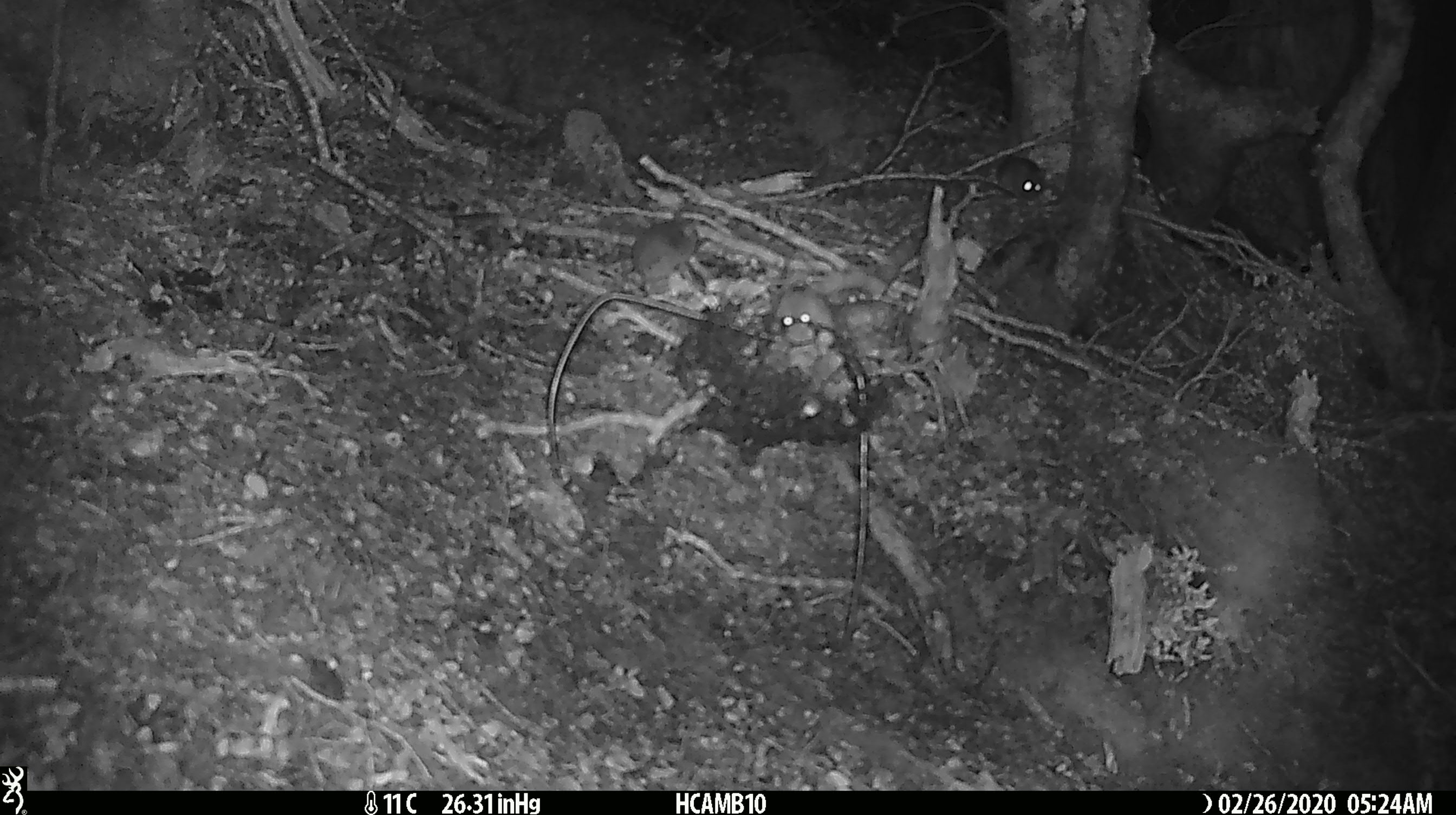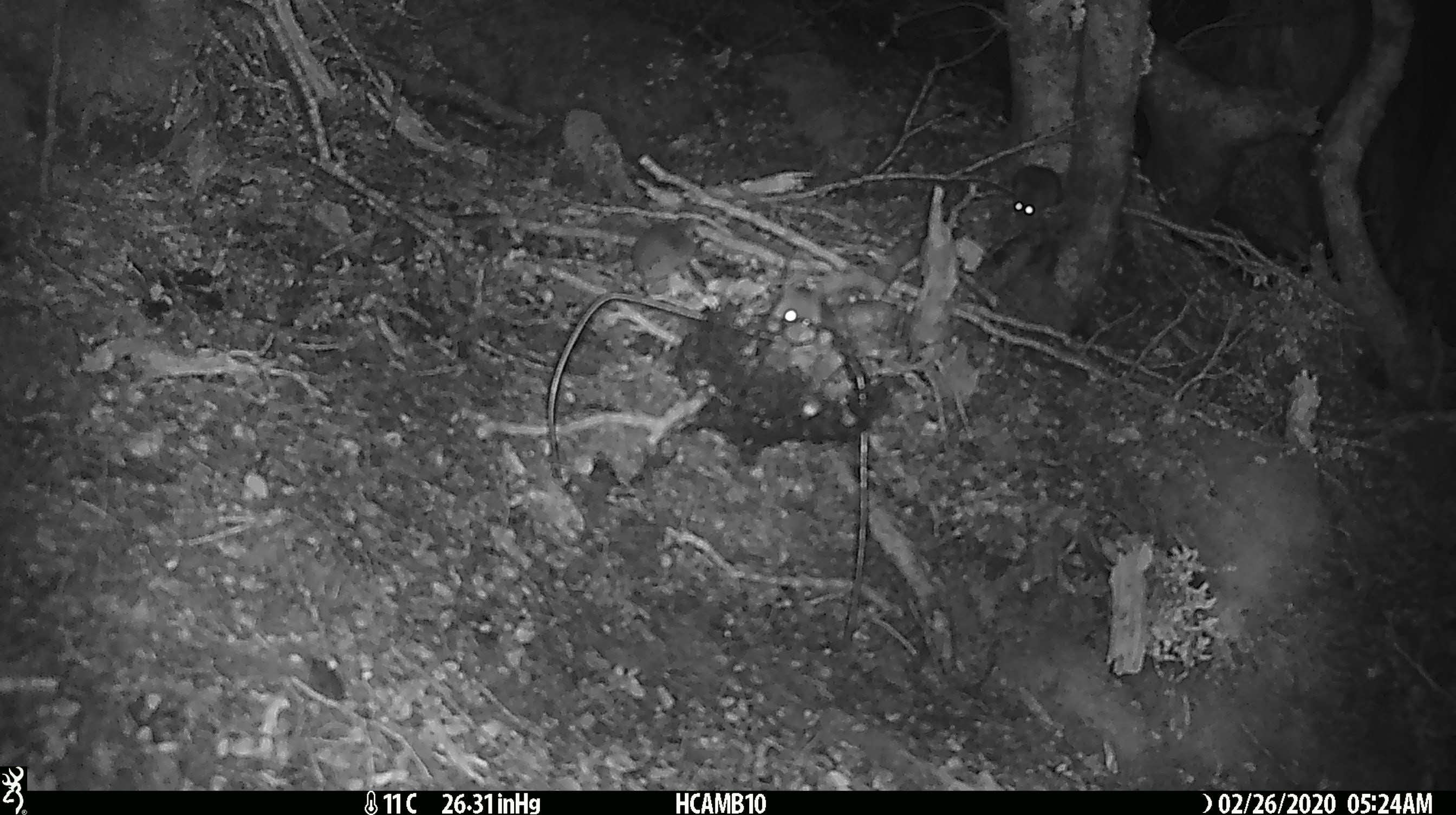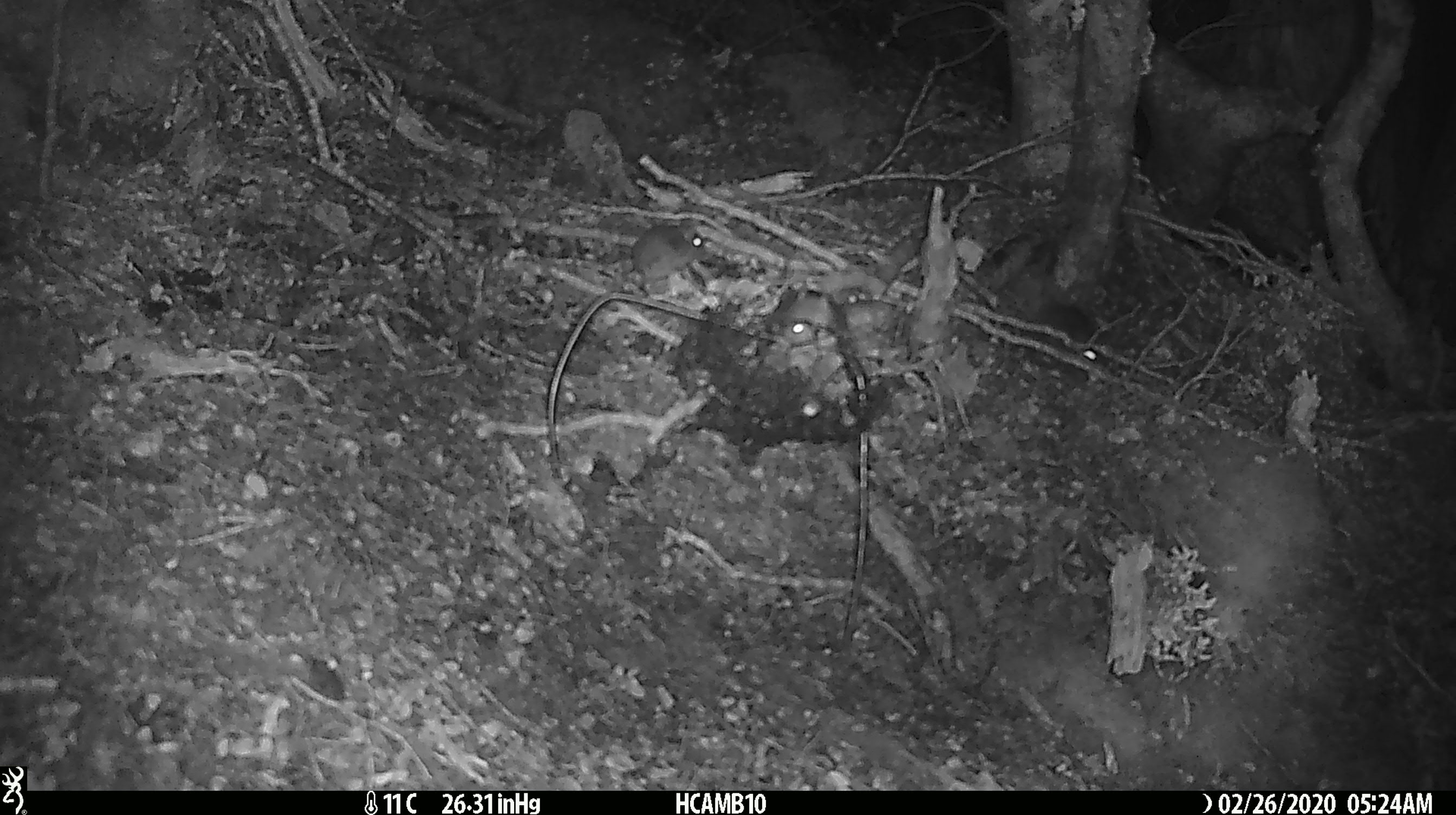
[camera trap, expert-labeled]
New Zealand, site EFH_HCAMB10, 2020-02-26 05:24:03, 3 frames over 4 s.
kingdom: Animalia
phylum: Chordata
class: Mammalia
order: Rodentia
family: Muridae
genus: Mus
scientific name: Mus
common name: mouse